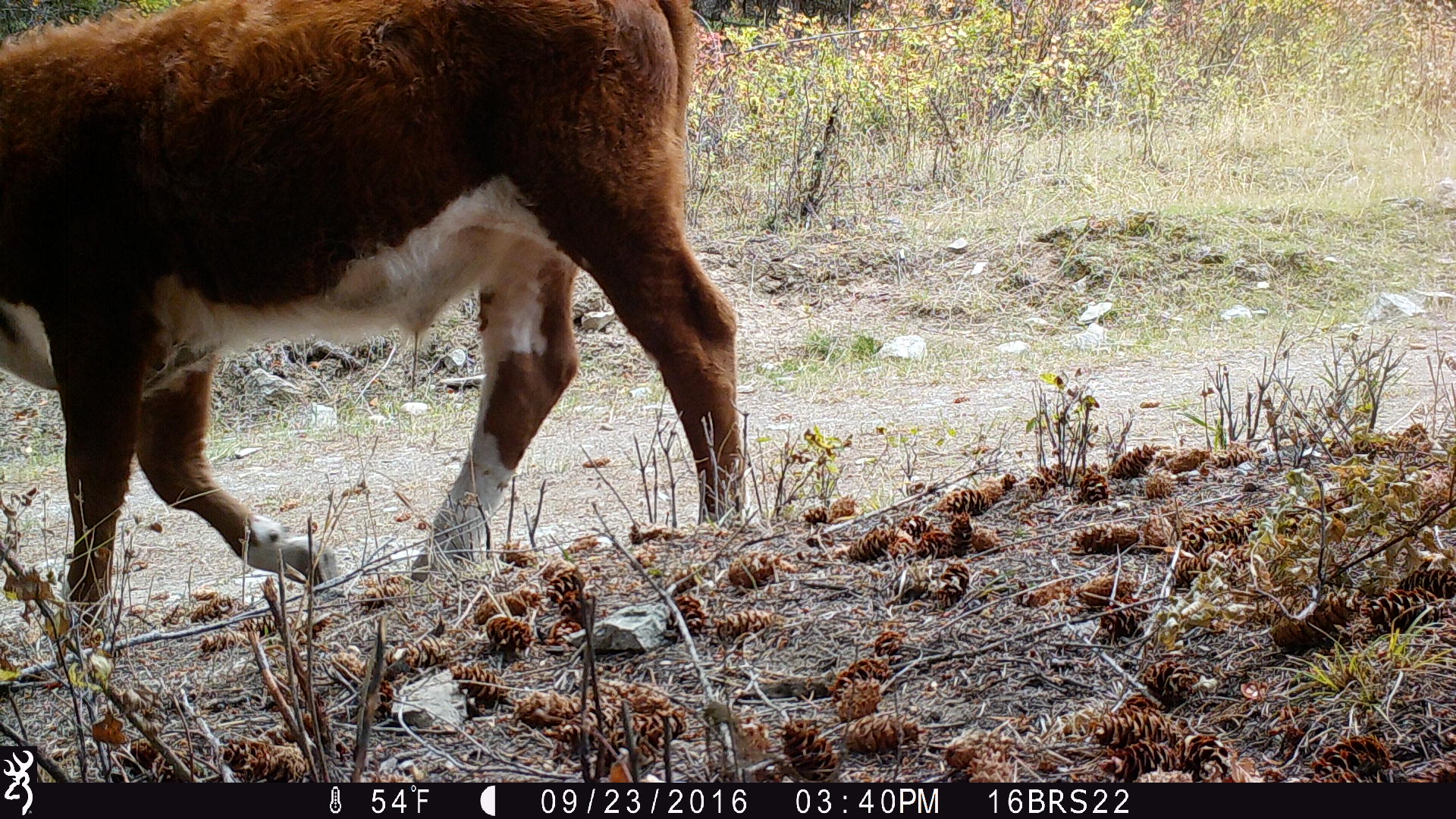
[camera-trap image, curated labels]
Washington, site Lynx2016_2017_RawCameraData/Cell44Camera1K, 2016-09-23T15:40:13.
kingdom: Animalia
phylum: Chordata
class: Mammalia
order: Artiodactyla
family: Bovidae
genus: Bos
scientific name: Bos taurus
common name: domestic cattle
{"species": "domestic cattle (Bos taurus)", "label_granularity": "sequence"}